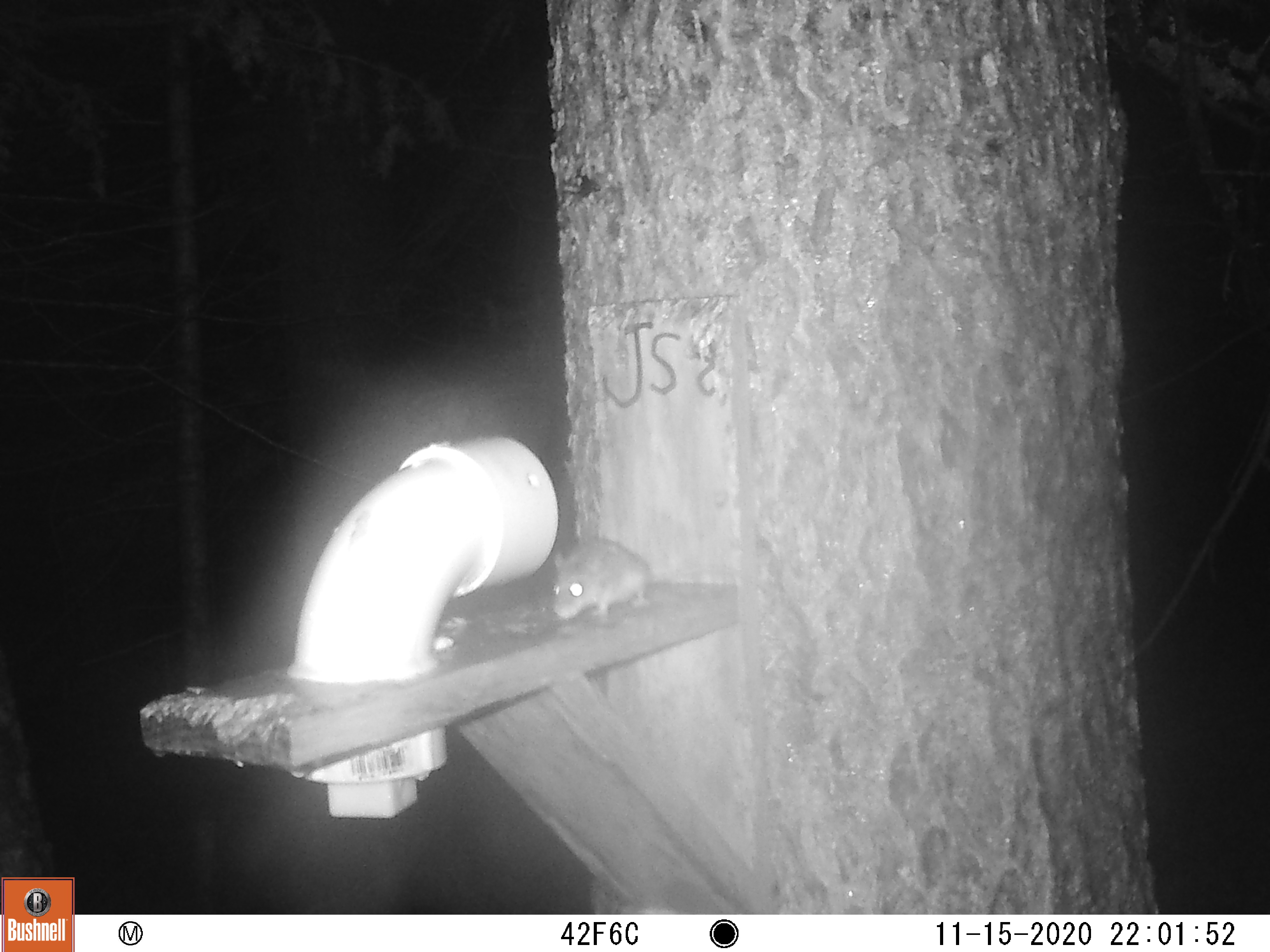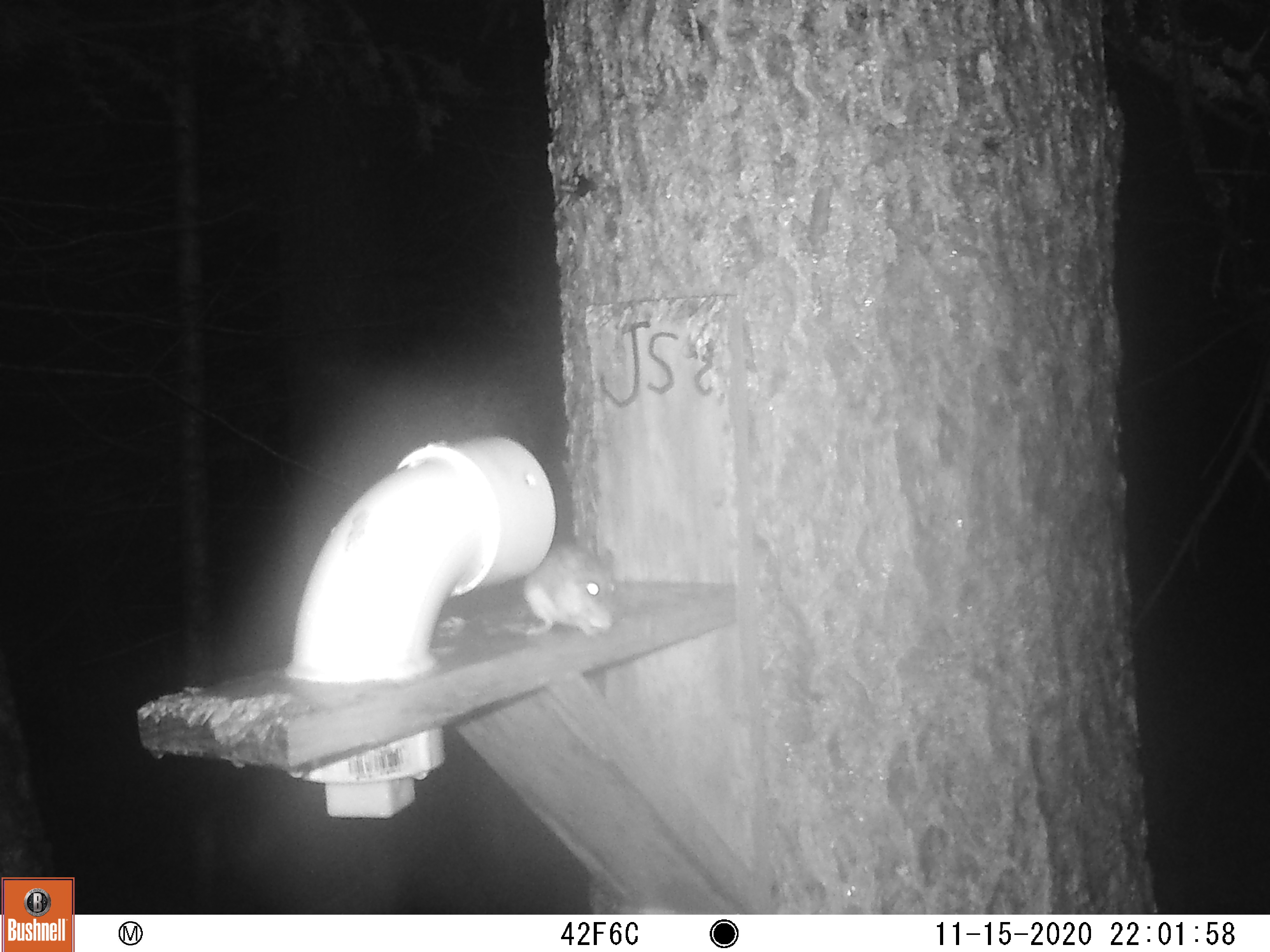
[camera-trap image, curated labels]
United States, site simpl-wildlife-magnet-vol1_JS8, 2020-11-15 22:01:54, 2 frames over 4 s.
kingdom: Animalia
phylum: Chordata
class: Mammalia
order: Rodentia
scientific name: Rodentia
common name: mouse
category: mouse sp.